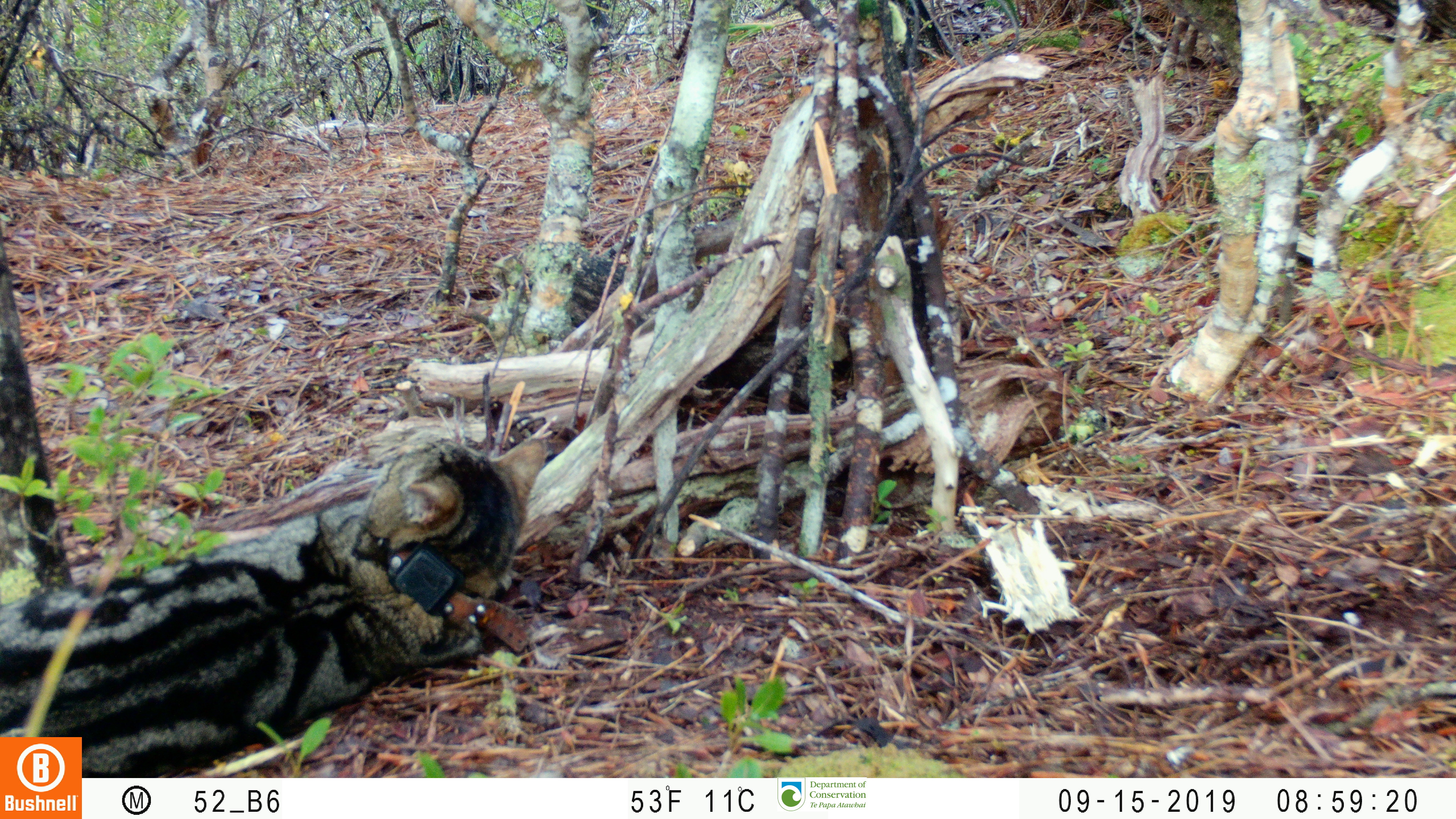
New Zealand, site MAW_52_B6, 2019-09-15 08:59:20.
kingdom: Animalia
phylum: Chordata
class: Mammalia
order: Carnivora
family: Felidae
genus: Felis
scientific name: Felis catus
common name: domestic cat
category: cat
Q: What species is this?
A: Cat (domestic cat) (Felis catus).